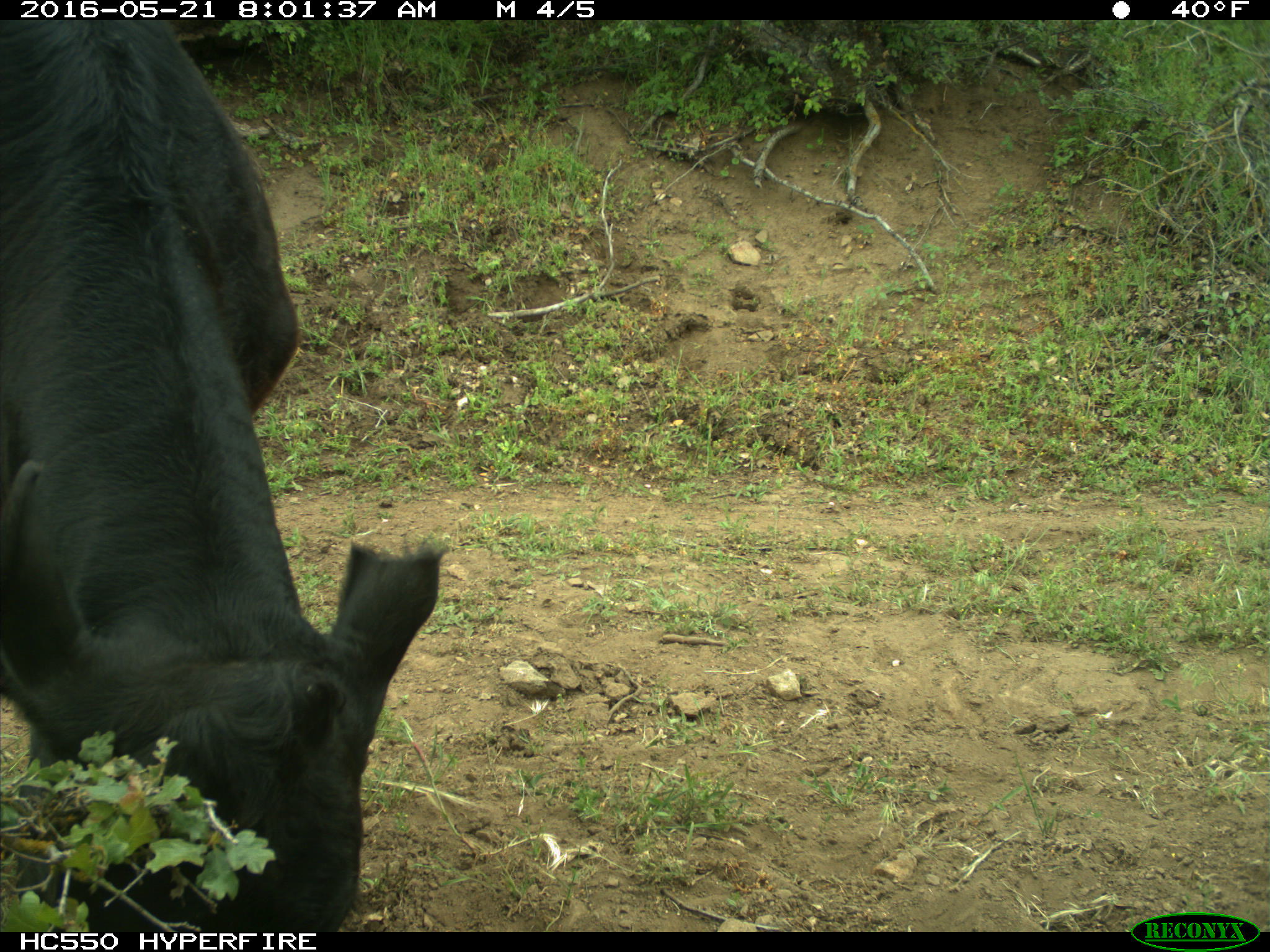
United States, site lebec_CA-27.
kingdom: Animalia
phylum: Chordata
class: Mammalia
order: Artiodactyla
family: Bovidae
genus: Bos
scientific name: Bos taurus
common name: domestic cow